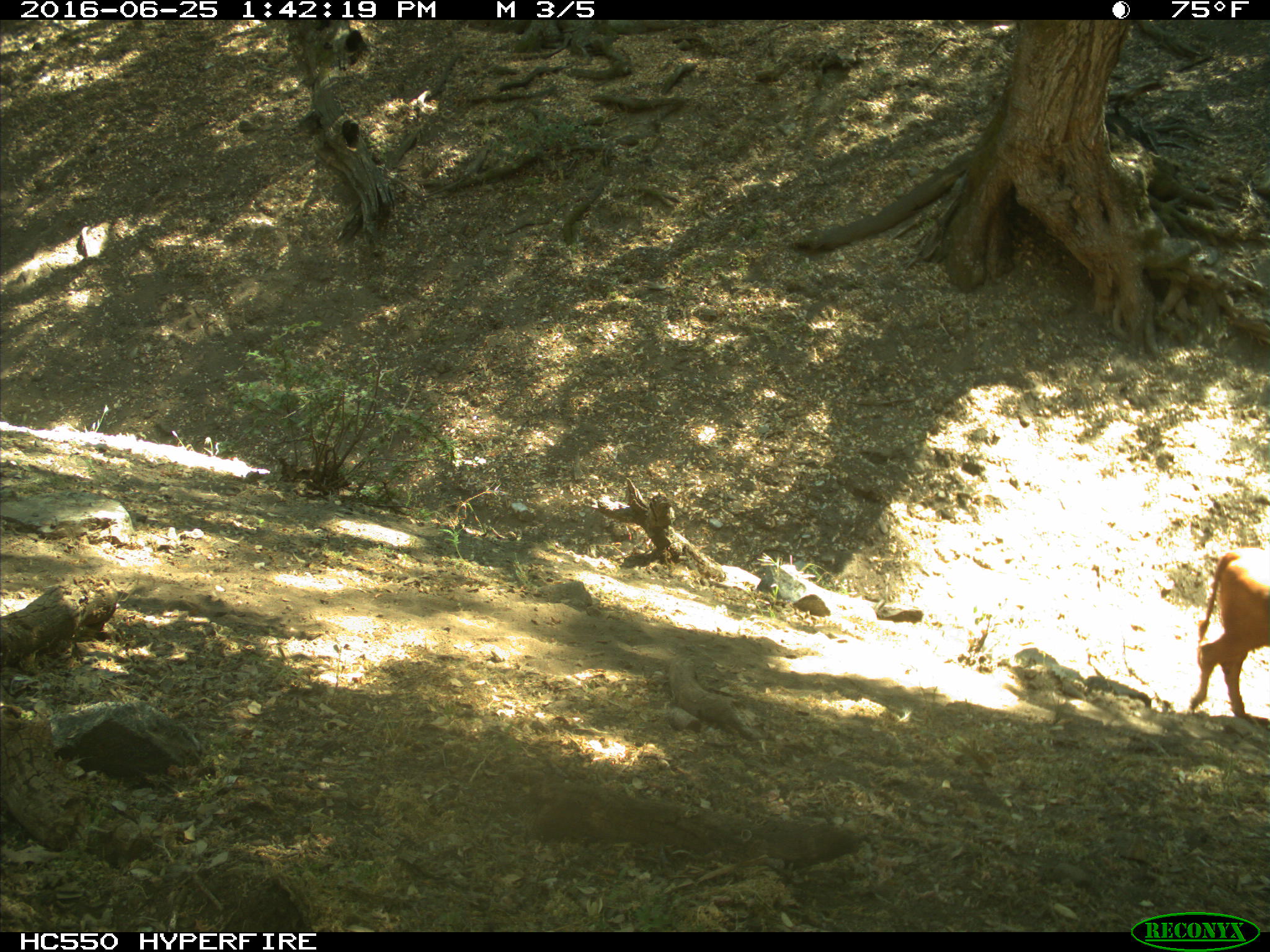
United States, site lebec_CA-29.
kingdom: Animalia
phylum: Chordata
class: Mammalia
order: Artiodactyla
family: Bovidae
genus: Bos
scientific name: Bos taurus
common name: domestic cow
Bos taurus (domestic cow).